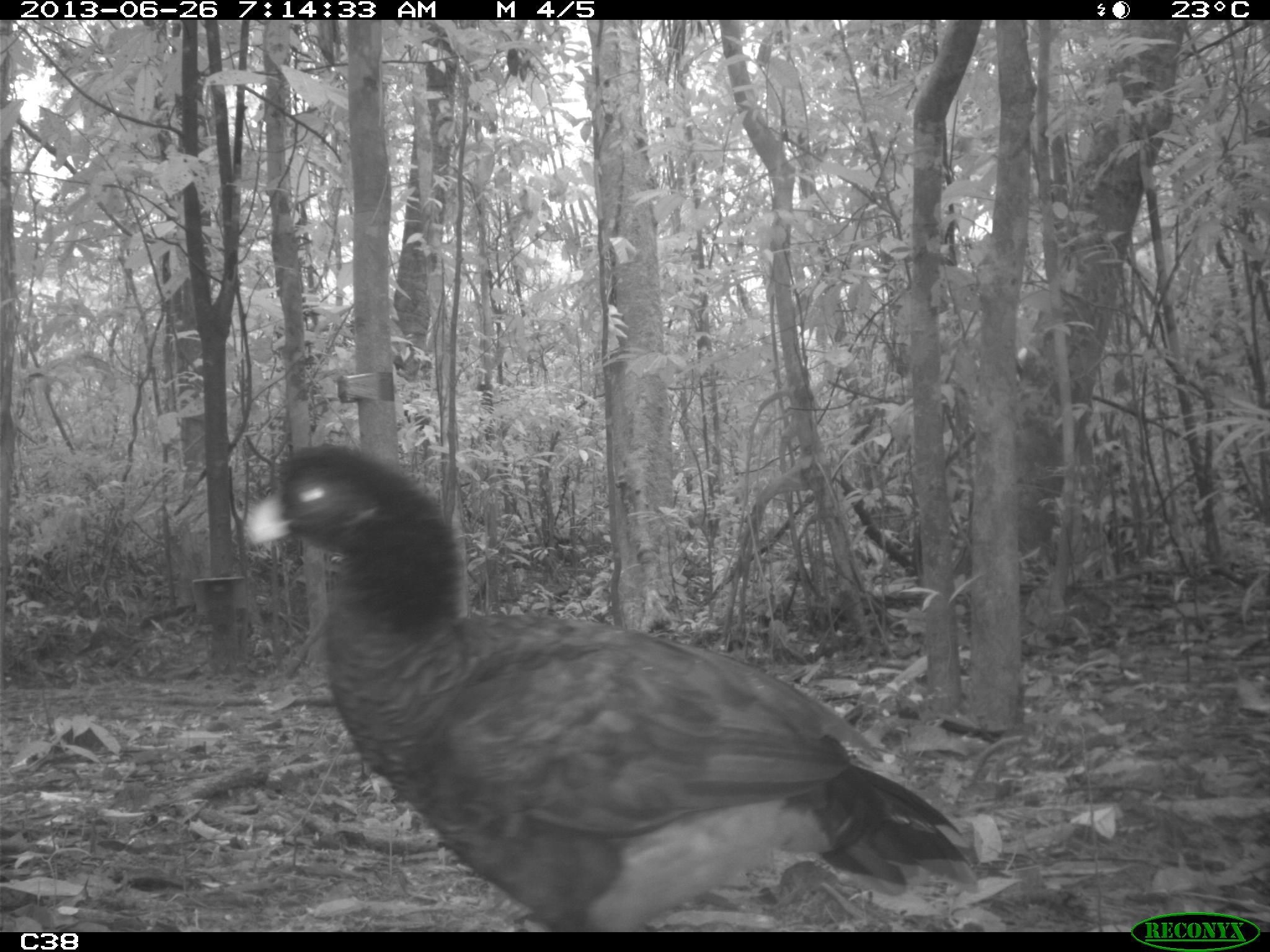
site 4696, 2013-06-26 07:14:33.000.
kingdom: Animalia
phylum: Chordata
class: Aves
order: Galliformes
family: Cracidae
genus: Mitu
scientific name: Mitu tomentosum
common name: crestless curassow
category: mitu tomentosa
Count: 2.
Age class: adult.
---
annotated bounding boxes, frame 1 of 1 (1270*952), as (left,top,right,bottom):
mitu tomentosa: (225,441,981,923)